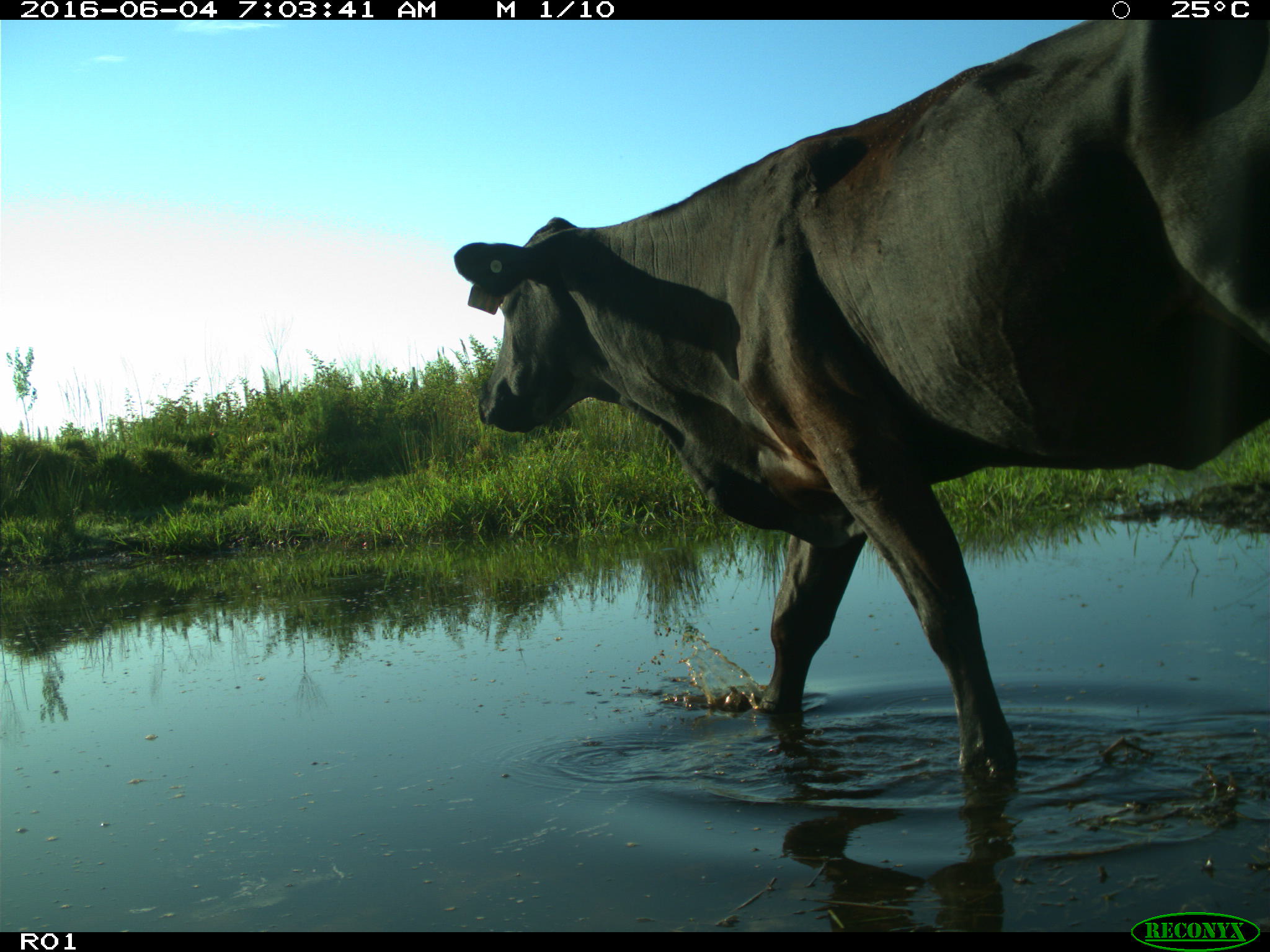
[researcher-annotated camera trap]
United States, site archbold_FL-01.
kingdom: Animalia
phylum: Chordata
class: Mammalia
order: Artiodactyla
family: Bovidae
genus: Bos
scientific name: Bos taurus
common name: domestic cow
Bos taurus (domestic cow).